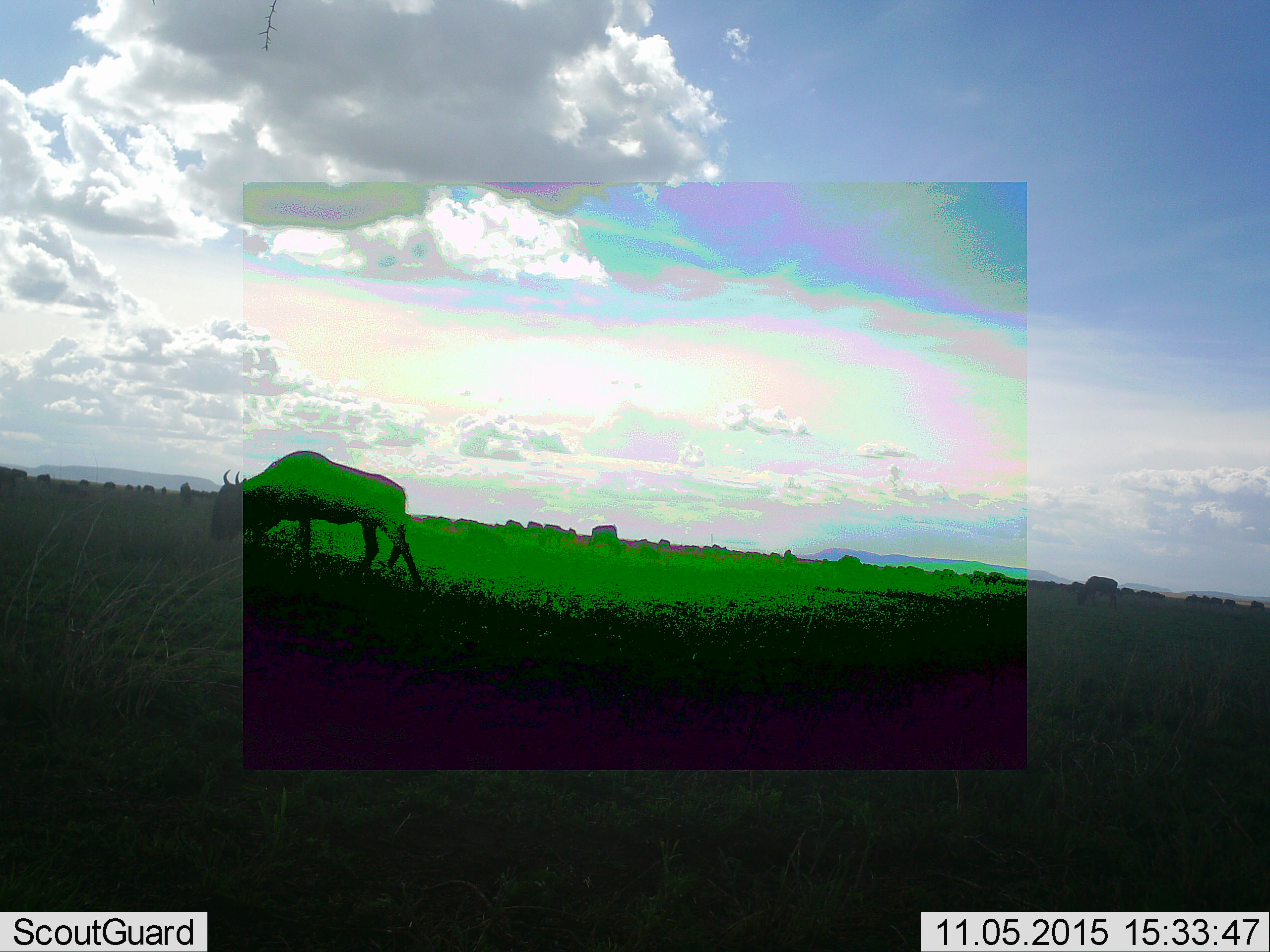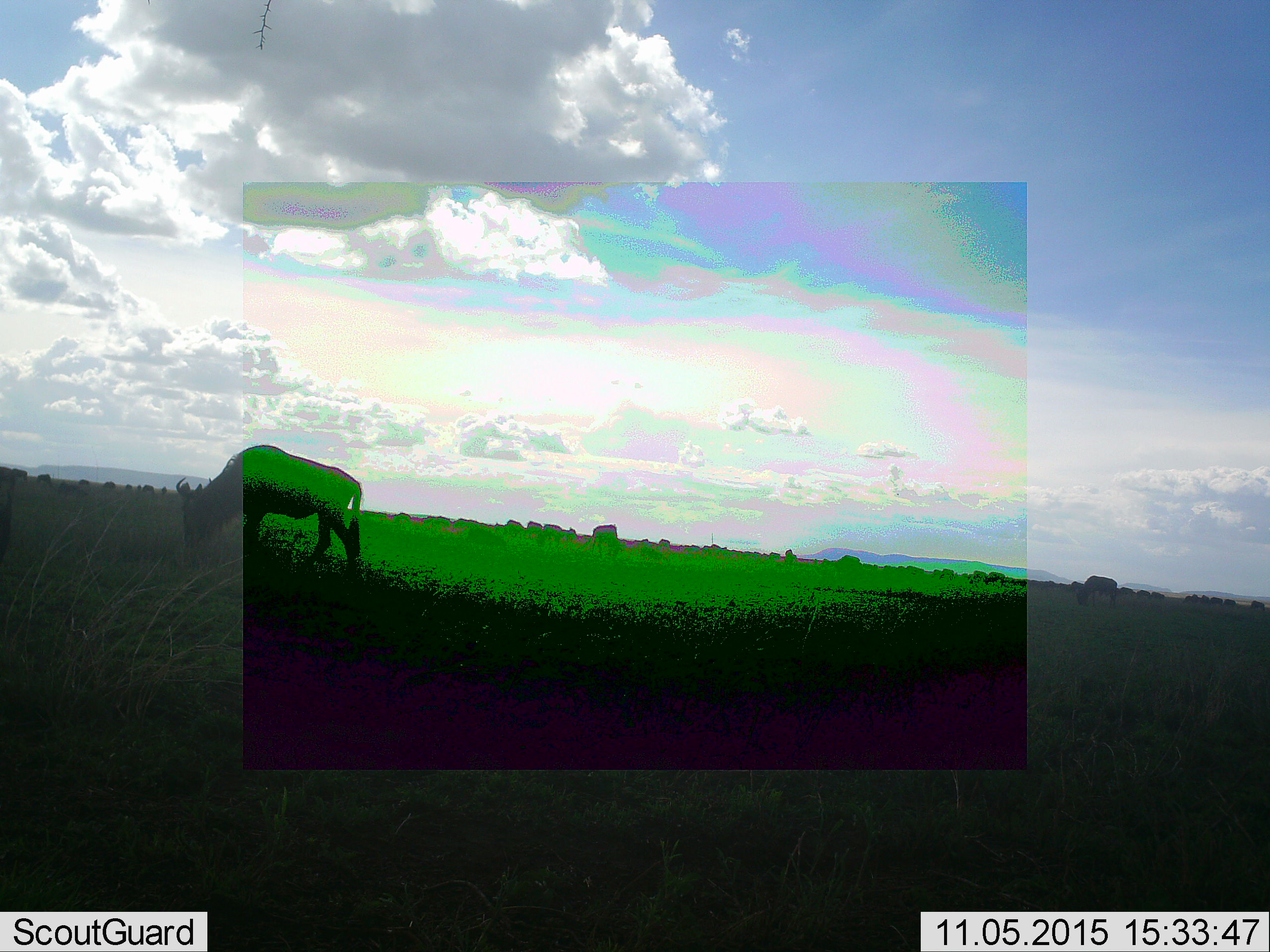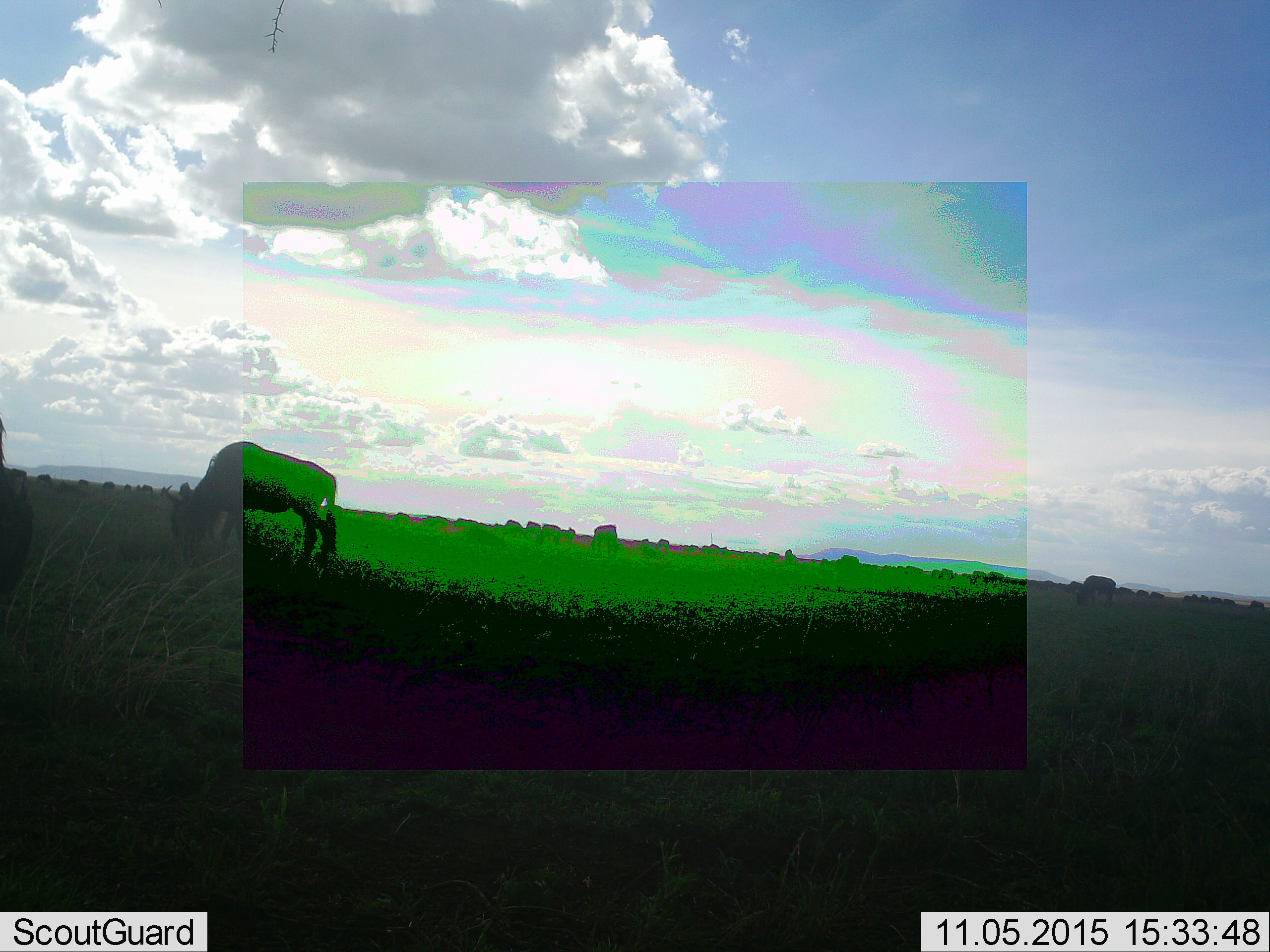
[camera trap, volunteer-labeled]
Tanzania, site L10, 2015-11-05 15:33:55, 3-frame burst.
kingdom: Animalia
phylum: Chordata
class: Mammalia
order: Artiodactyla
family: Bovidae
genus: Connochaetes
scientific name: Connochaetes taurinus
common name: blue wildebeest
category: wildebeest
Wildebeest (blue wildebeest) (Connochaetes taurinus), count 11-50. Behavior (volunteer vote fractions): standing 33%, resting 0%, moving 83%, interacting 0%. Young present (vote fraction): 0%. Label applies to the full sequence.